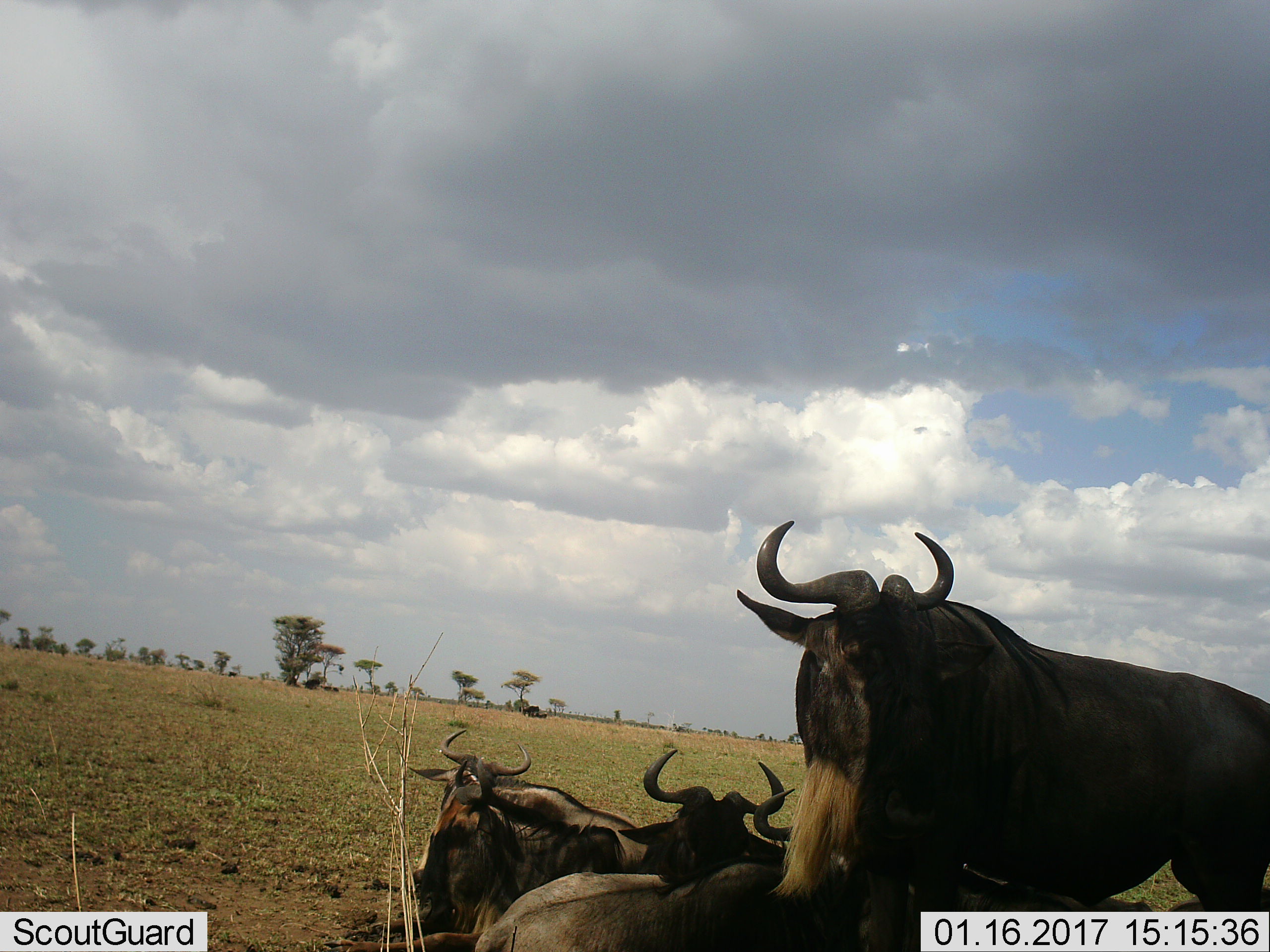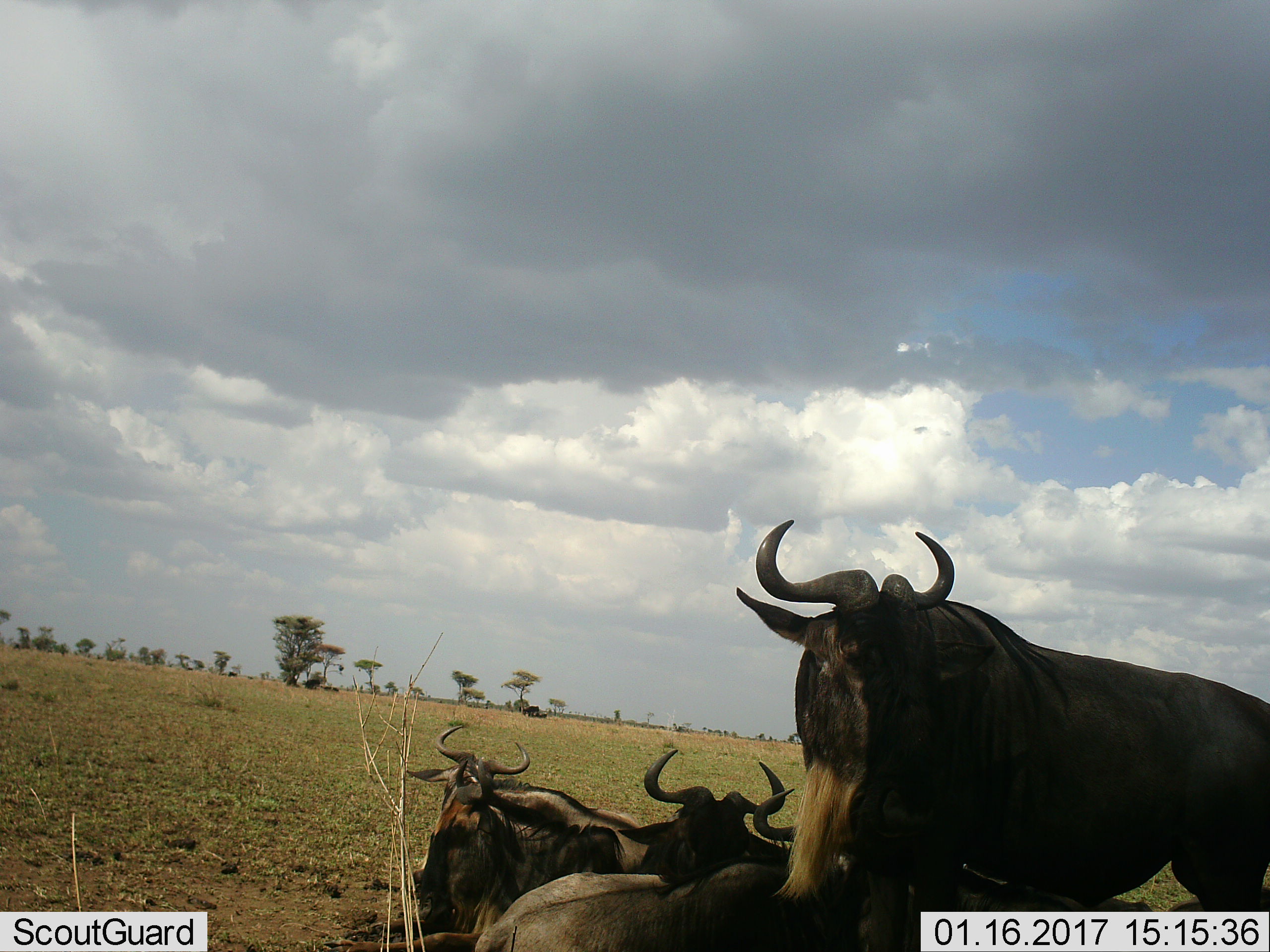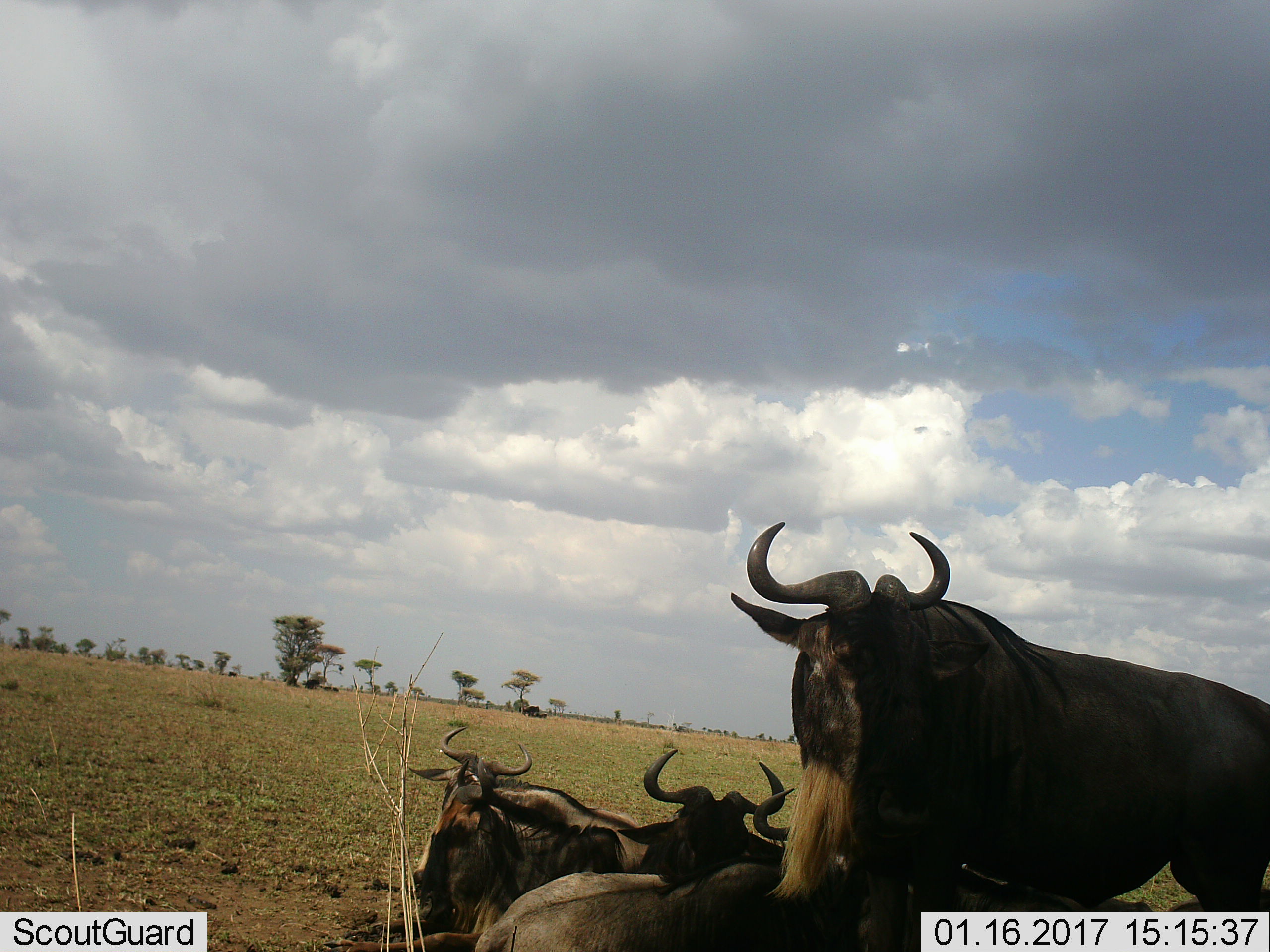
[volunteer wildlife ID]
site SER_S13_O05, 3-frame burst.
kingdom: Animalia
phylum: Chordata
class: Mammalia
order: Artiodactyla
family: Bovidae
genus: Connochaetes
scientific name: Connochaetes taurinus taurinus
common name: blue wildebeest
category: wildebeestblue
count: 5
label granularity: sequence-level